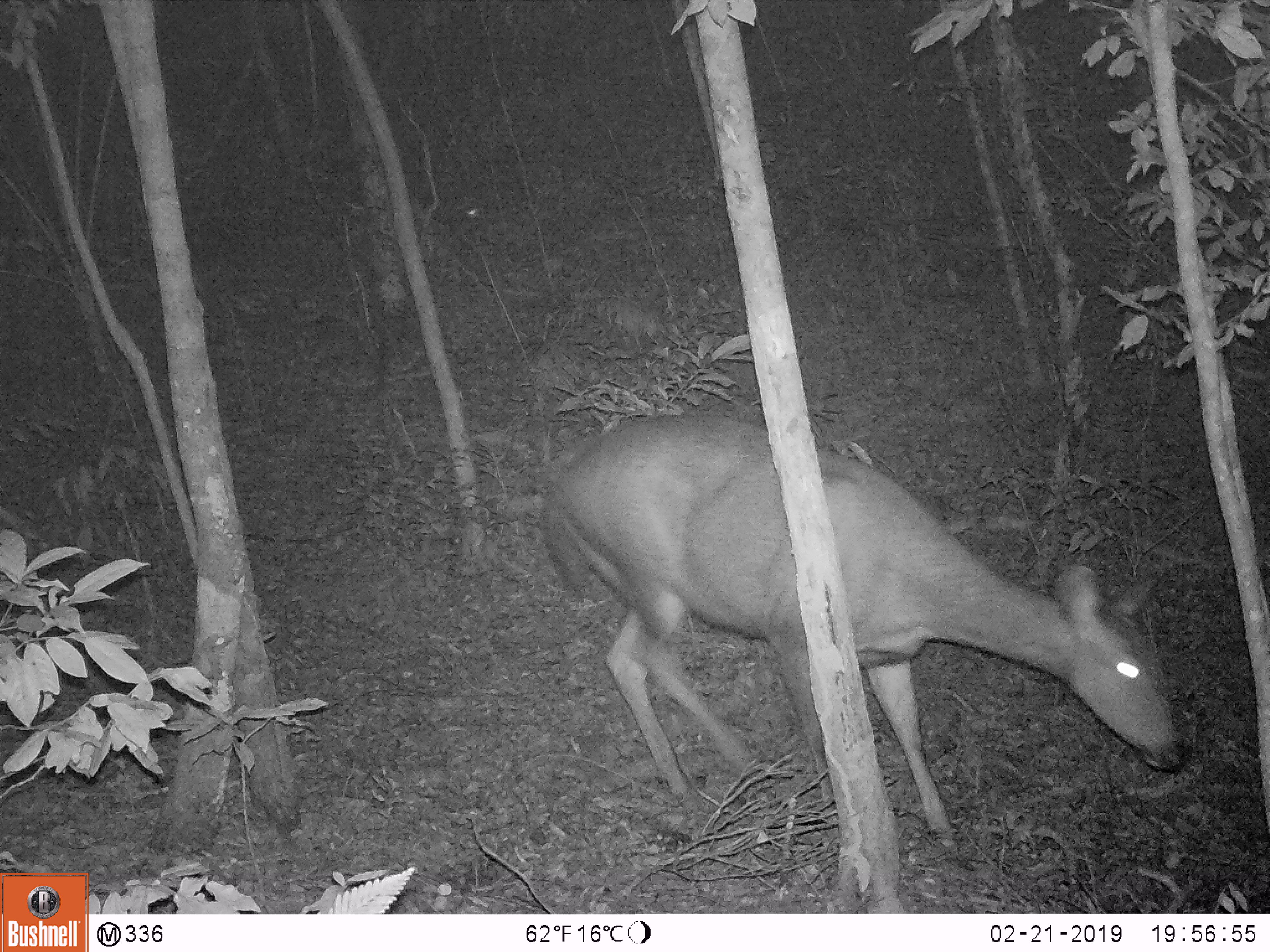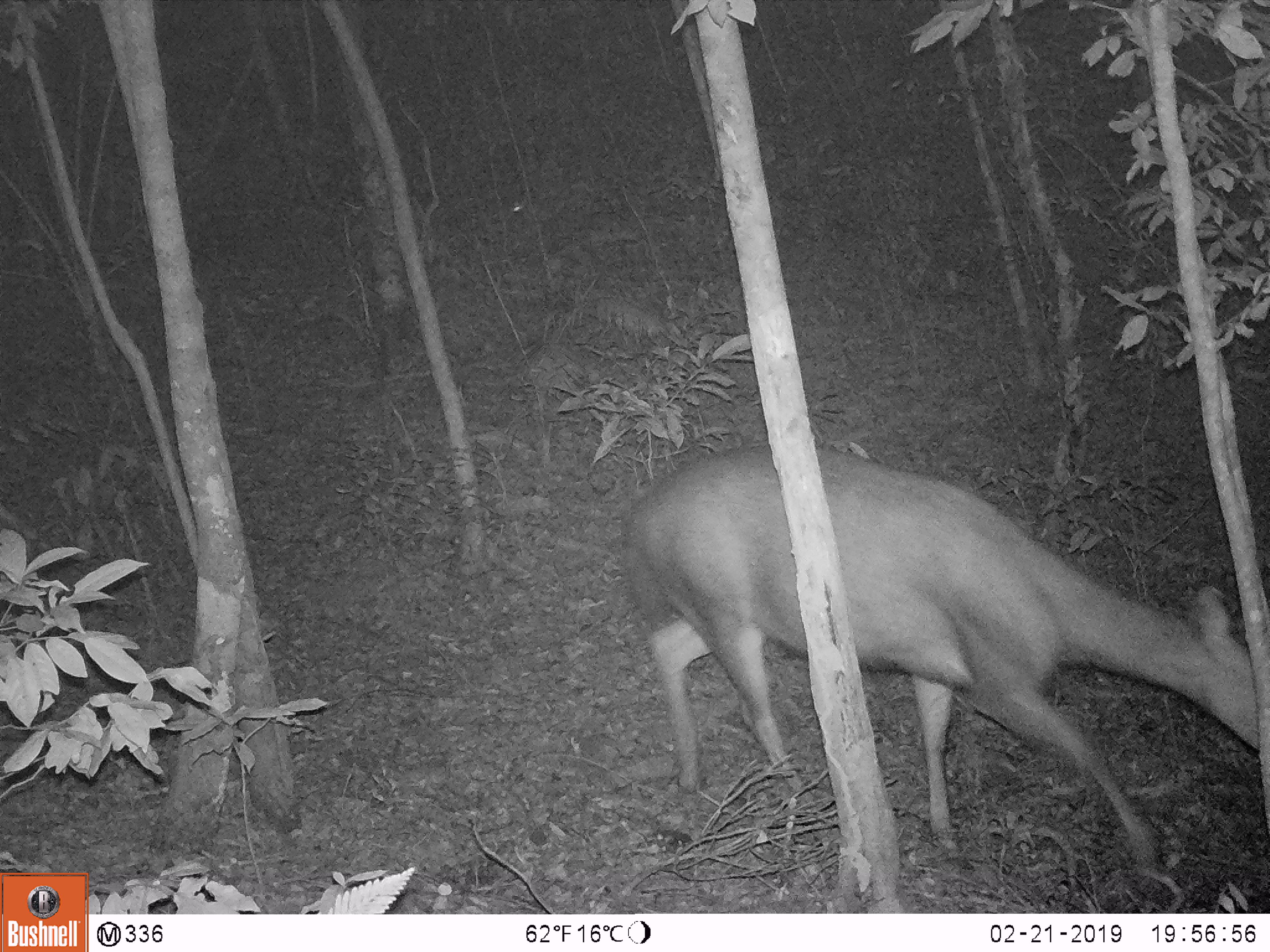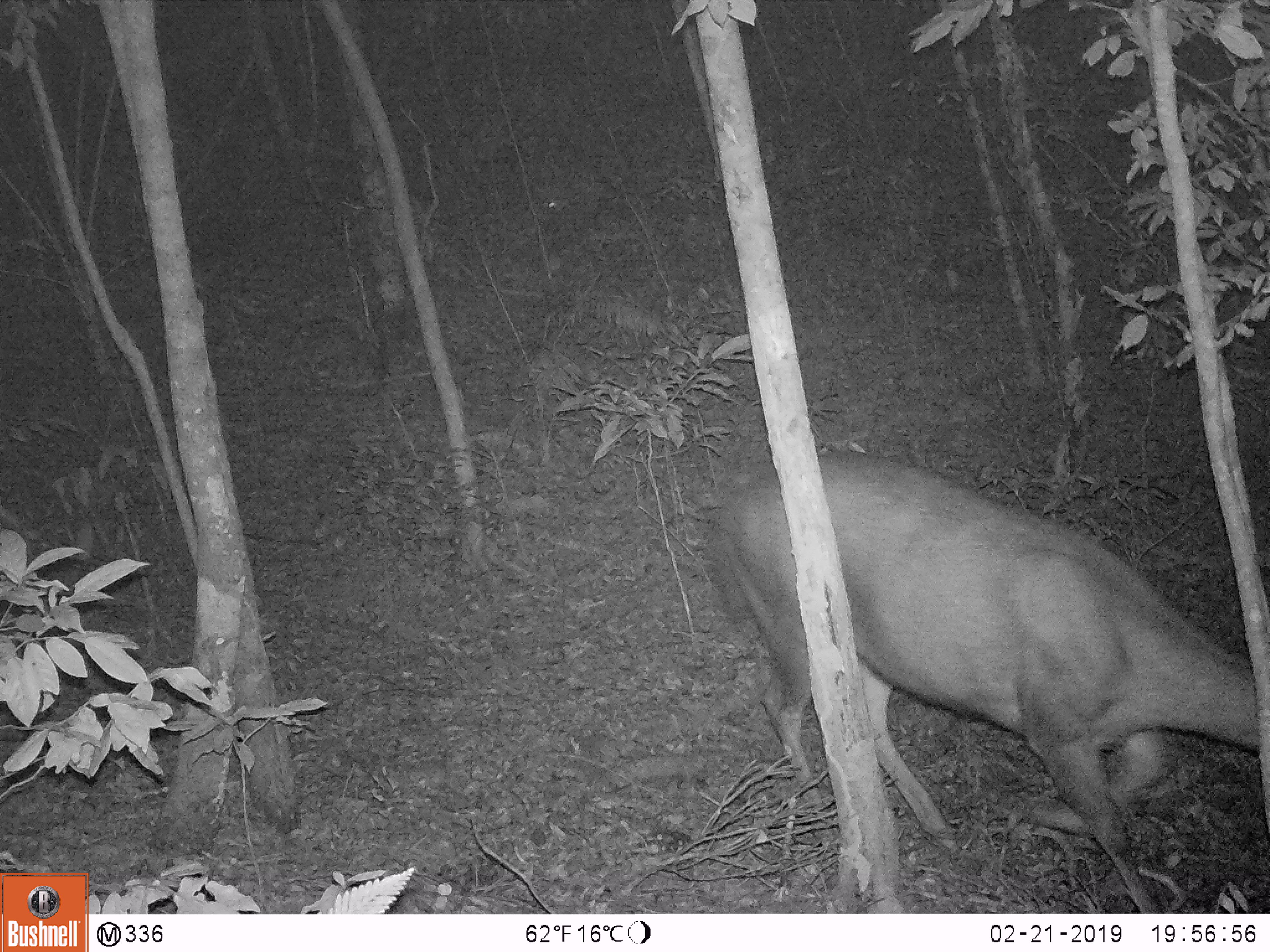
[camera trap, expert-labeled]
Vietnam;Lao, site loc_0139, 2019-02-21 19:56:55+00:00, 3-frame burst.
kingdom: Animalia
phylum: Chordata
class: Mammalia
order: Artiodactyla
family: Cervidae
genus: Rusa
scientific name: Rusa unicolor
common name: sambar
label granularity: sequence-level